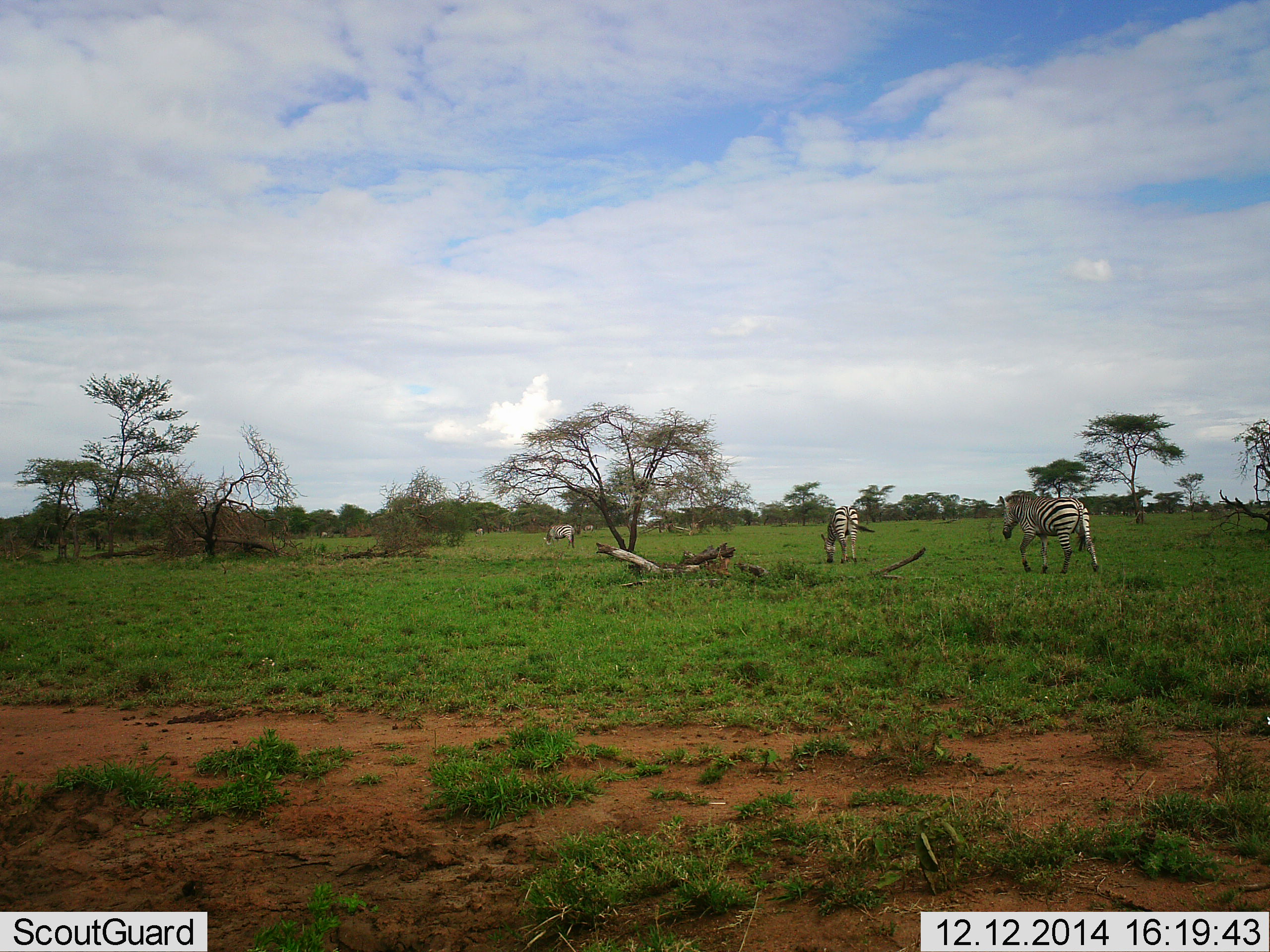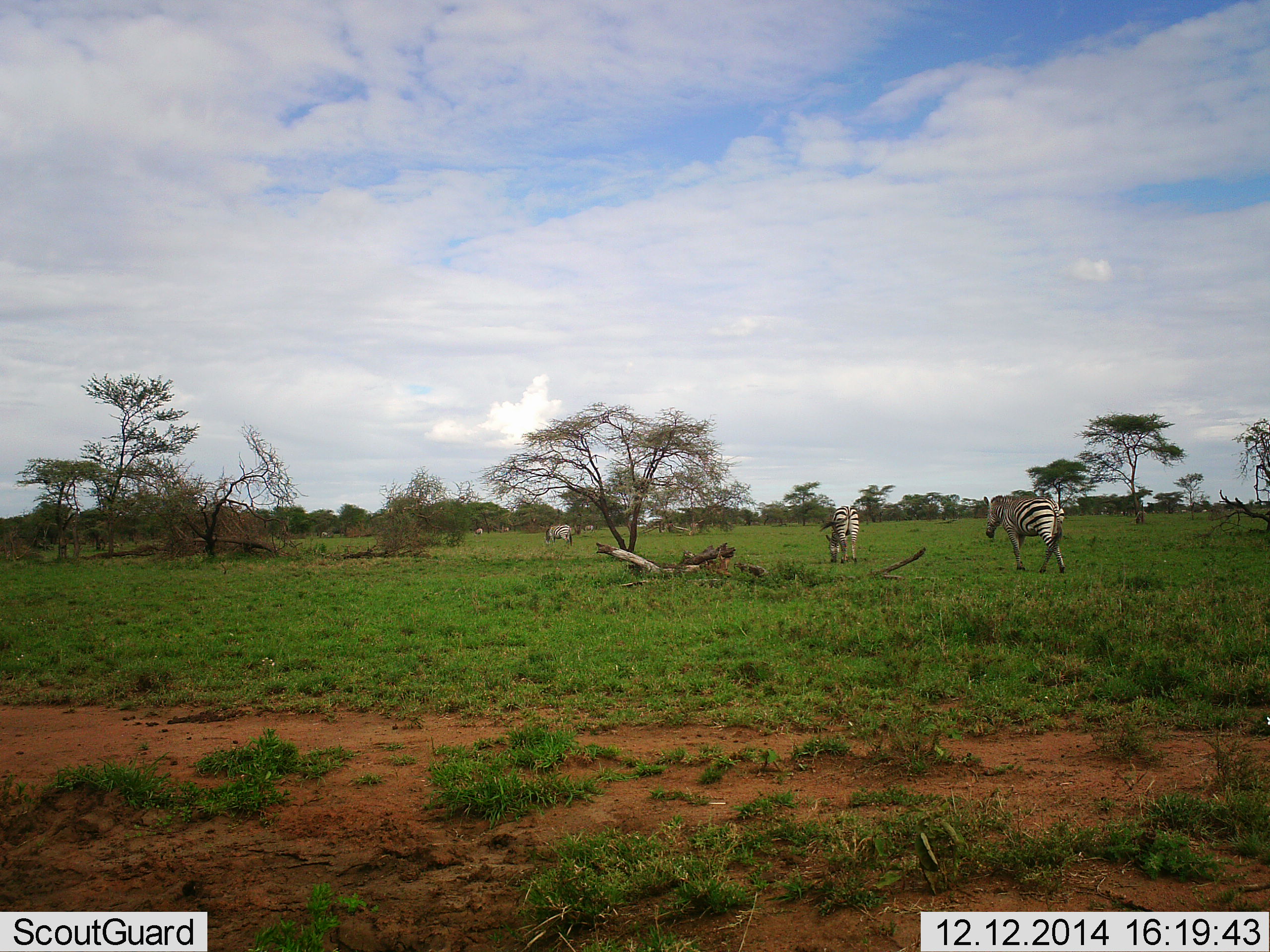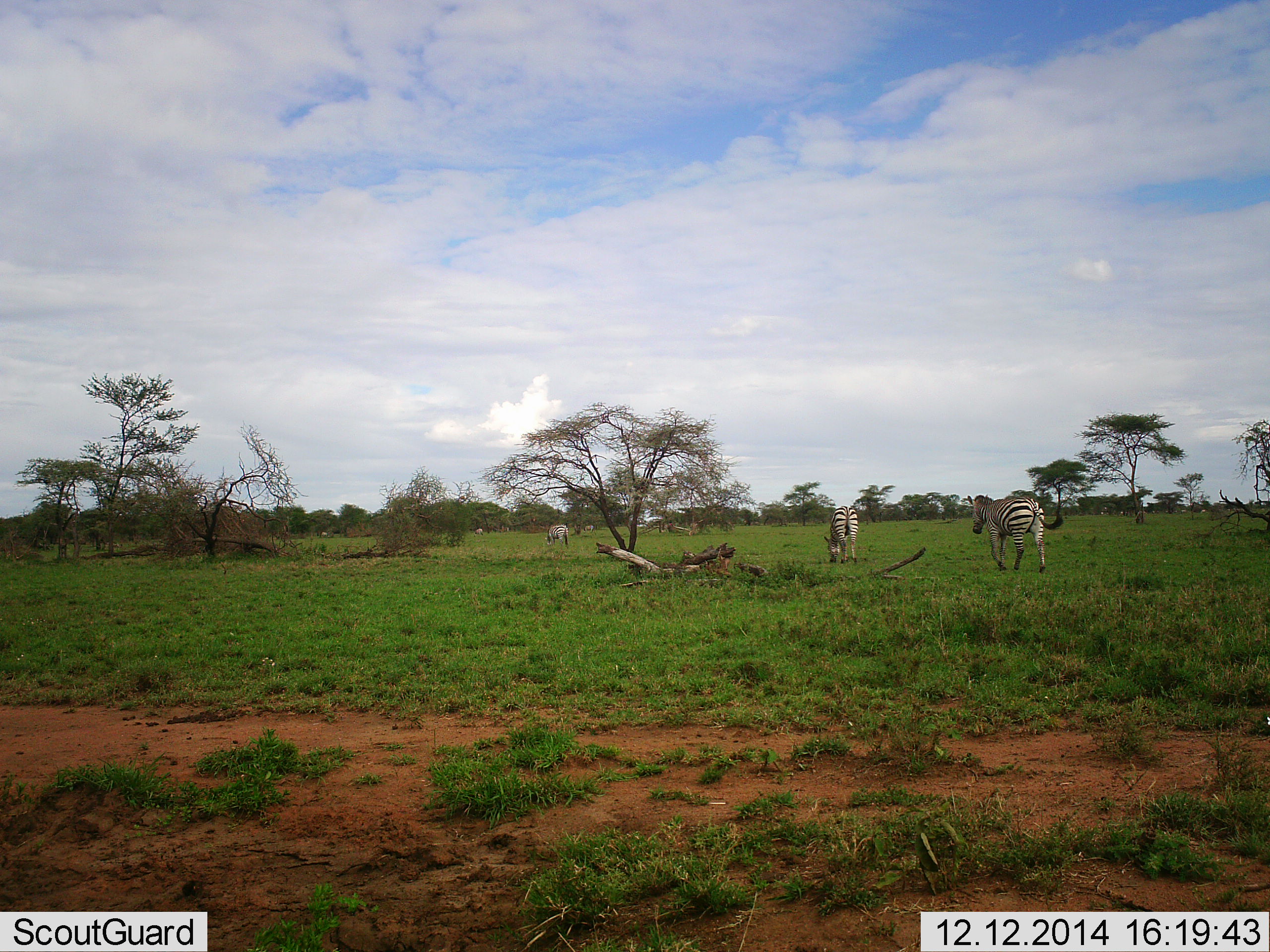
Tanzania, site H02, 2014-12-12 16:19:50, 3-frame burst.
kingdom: Animalia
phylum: Chordata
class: Mammalia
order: Perissodactyla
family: Equidae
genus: Equus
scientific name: Equus quagga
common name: plains zebra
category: zebra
Zebra (plains zebra) (Equus quagga), count 3. Behavior (volunteer vote fractions): standing 50%, resting 0%, moving 100%, interacting 0%. Young present (vote fraction): 0%. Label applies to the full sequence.